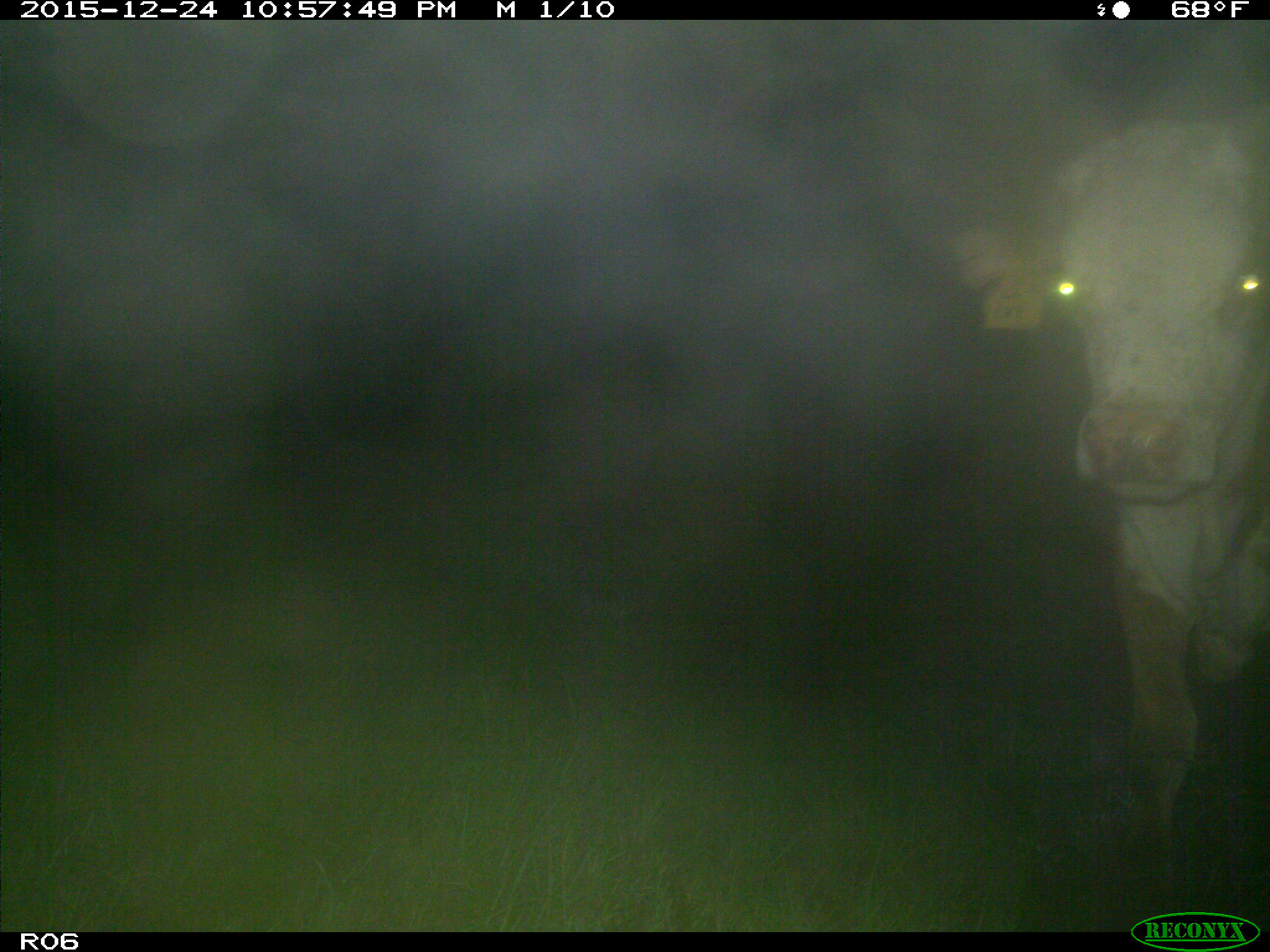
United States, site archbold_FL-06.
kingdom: Animalia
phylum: Chordata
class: Mammalia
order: Artiodactyla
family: Bovidae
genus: Bos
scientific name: Bos taurus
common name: domestic cow